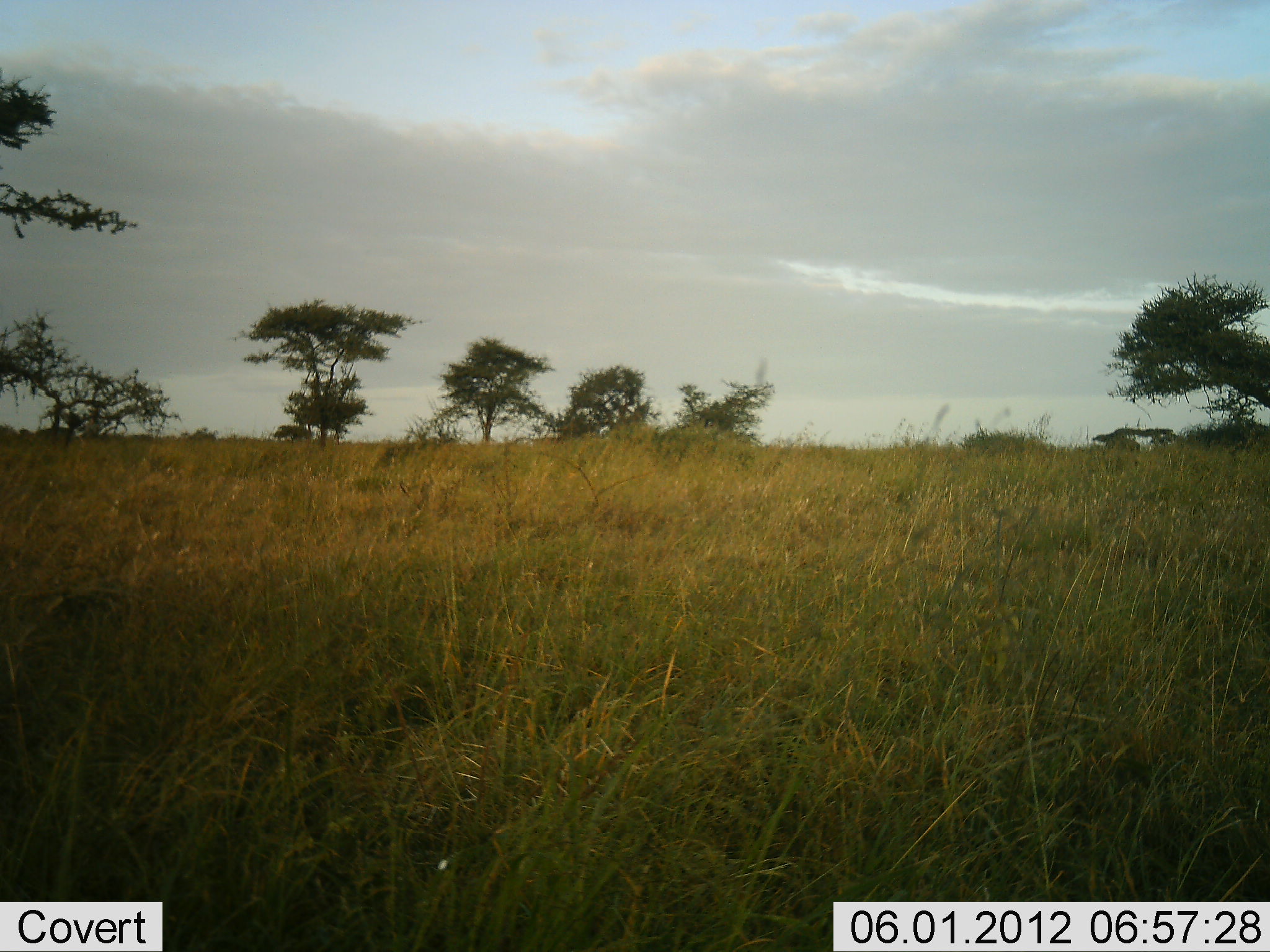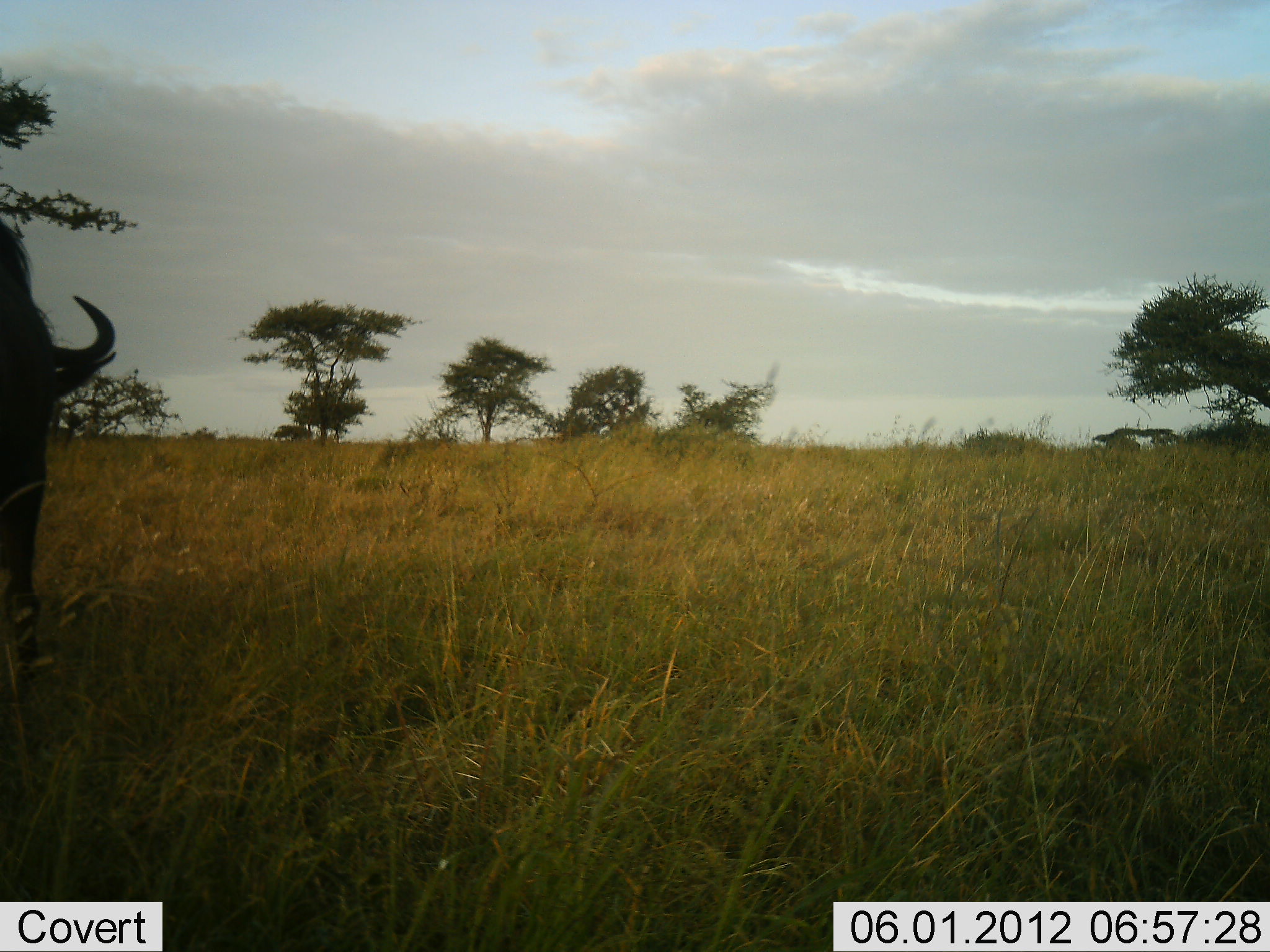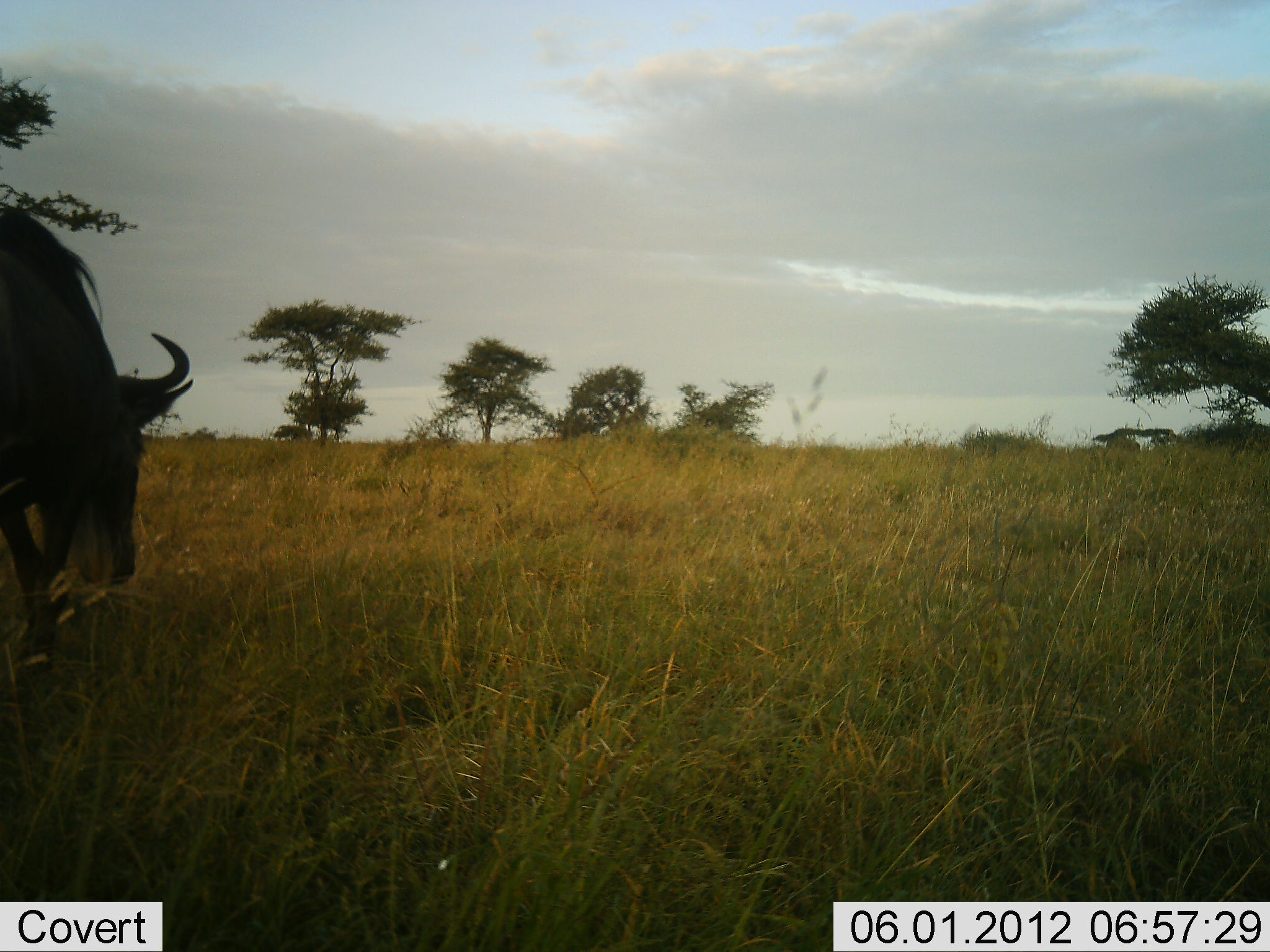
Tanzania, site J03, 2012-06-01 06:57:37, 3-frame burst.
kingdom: Animalia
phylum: Chordata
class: Mammalia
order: Artiodactyla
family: Bovidae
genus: Connochaetes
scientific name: Connochaetes taurinus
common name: blue wildebeest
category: wildebeest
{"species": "wildebeest (blue wildebeest) (Connochaetes taurinus)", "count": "1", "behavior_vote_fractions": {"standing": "0%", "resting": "0%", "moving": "90%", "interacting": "0%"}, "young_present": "0%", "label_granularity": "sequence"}